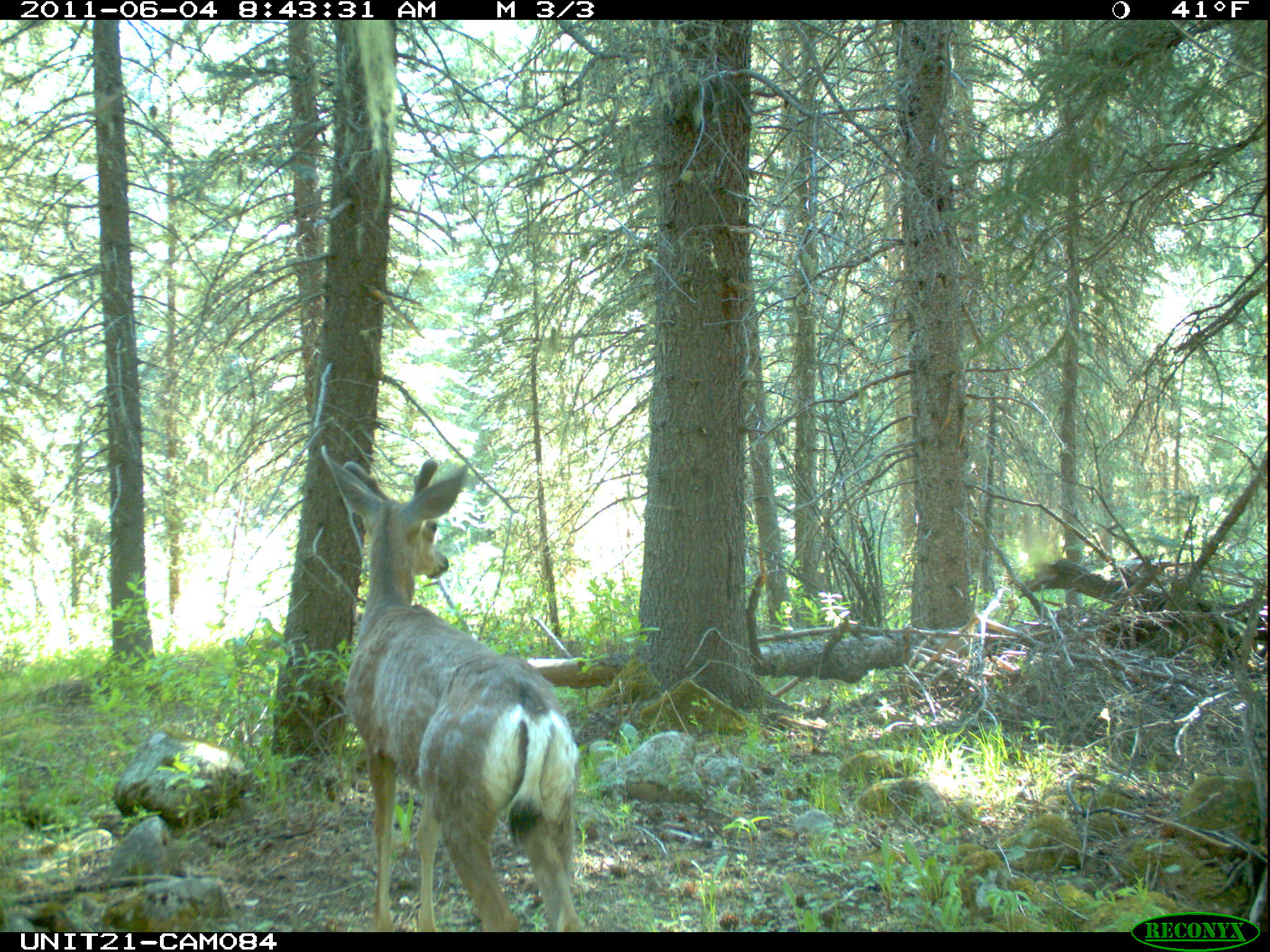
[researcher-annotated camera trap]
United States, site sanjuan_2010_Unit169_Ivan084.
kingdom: Animalia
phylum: Chordata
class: Mammalia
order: Artiodactyla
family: Cervidae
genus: Odocoileus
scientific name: Odocoileus hemionus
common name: mule deer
Odocoileus hemionus (mule deer).